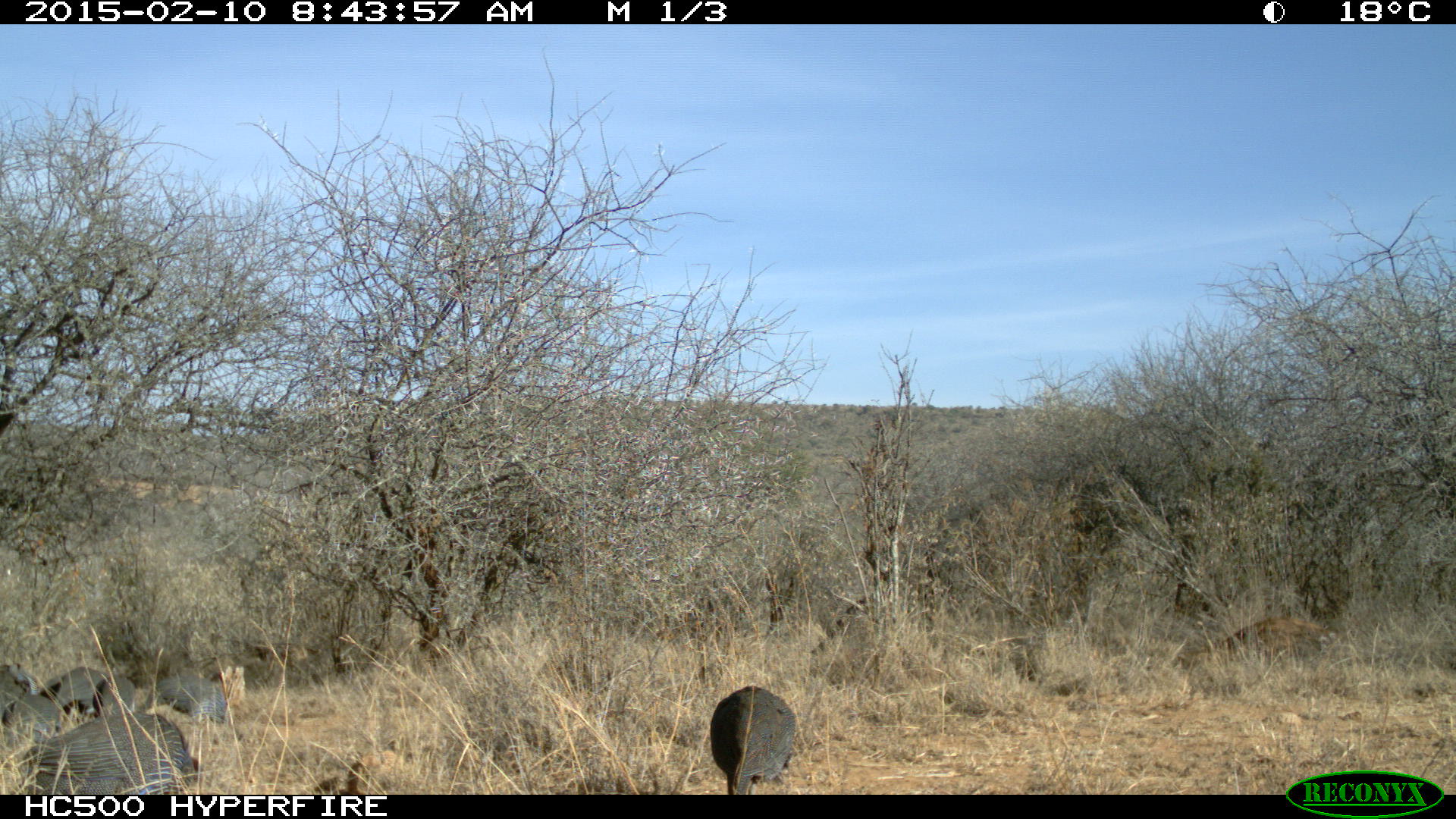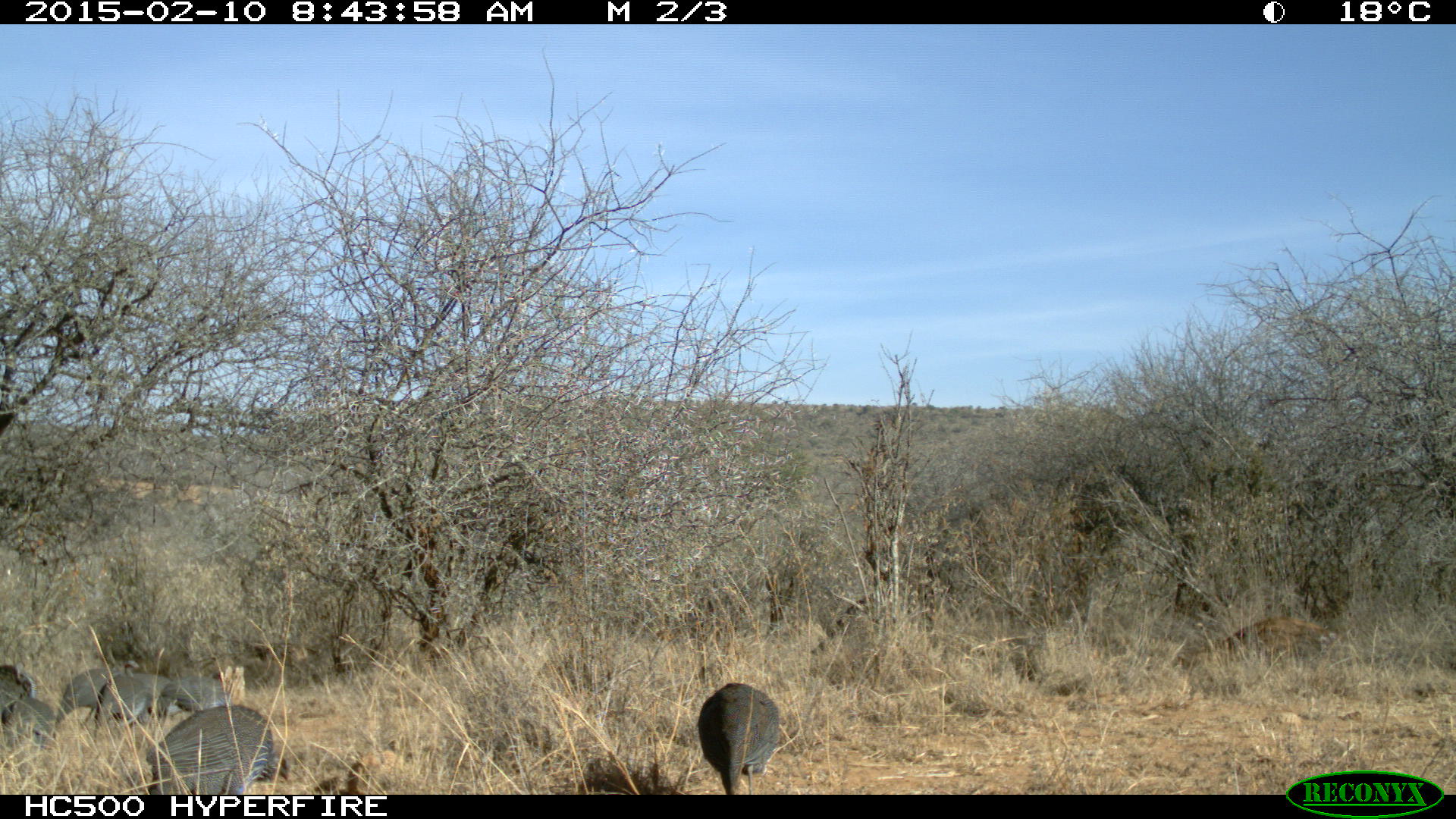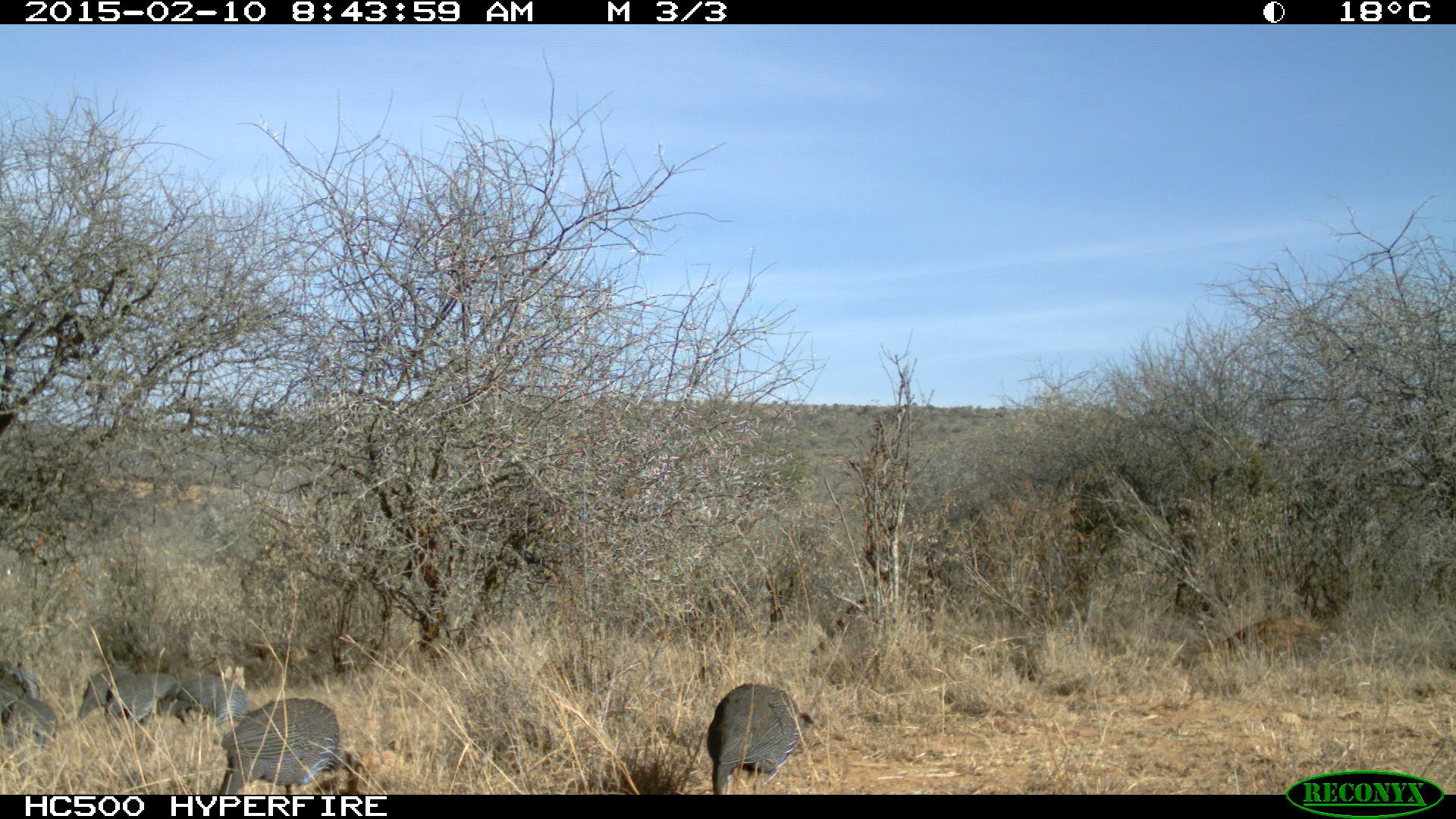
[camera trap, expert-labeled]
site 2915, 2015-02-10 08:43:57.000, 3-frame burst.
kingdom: Animalia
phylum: Chordata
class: Aves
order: Galliformes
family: Numididae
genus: Acryllium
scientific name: Acryllium vulturinum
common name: vulturine guineafowl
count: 10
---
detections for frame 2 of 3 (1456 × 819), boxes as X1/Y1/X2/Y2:
acryllium vulturinum: 144/704/291/795; 697/684/780/796; 57/660/138/732; 4/664/56/752; 94/673/156/729; 157/675/230/714; 0/660/36/734; 148/673/188/715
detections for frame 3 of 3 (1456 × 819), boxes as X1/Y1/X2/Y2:
acryllium vulturinum: 223/697/361/800; 705/685/811/796; 172/667/249/727; 104/667/179/720; 3/696/60/758; 1/666/49/727